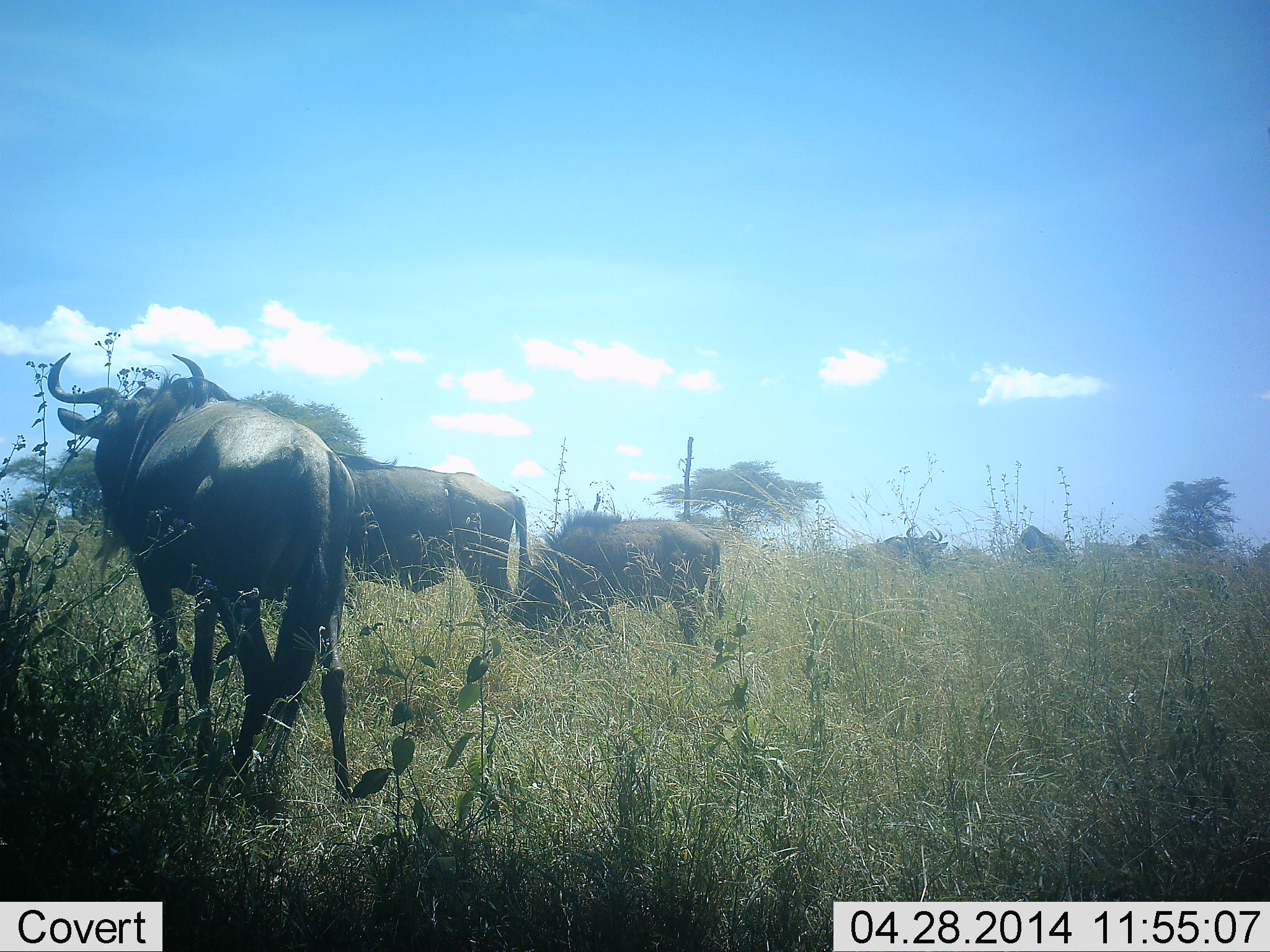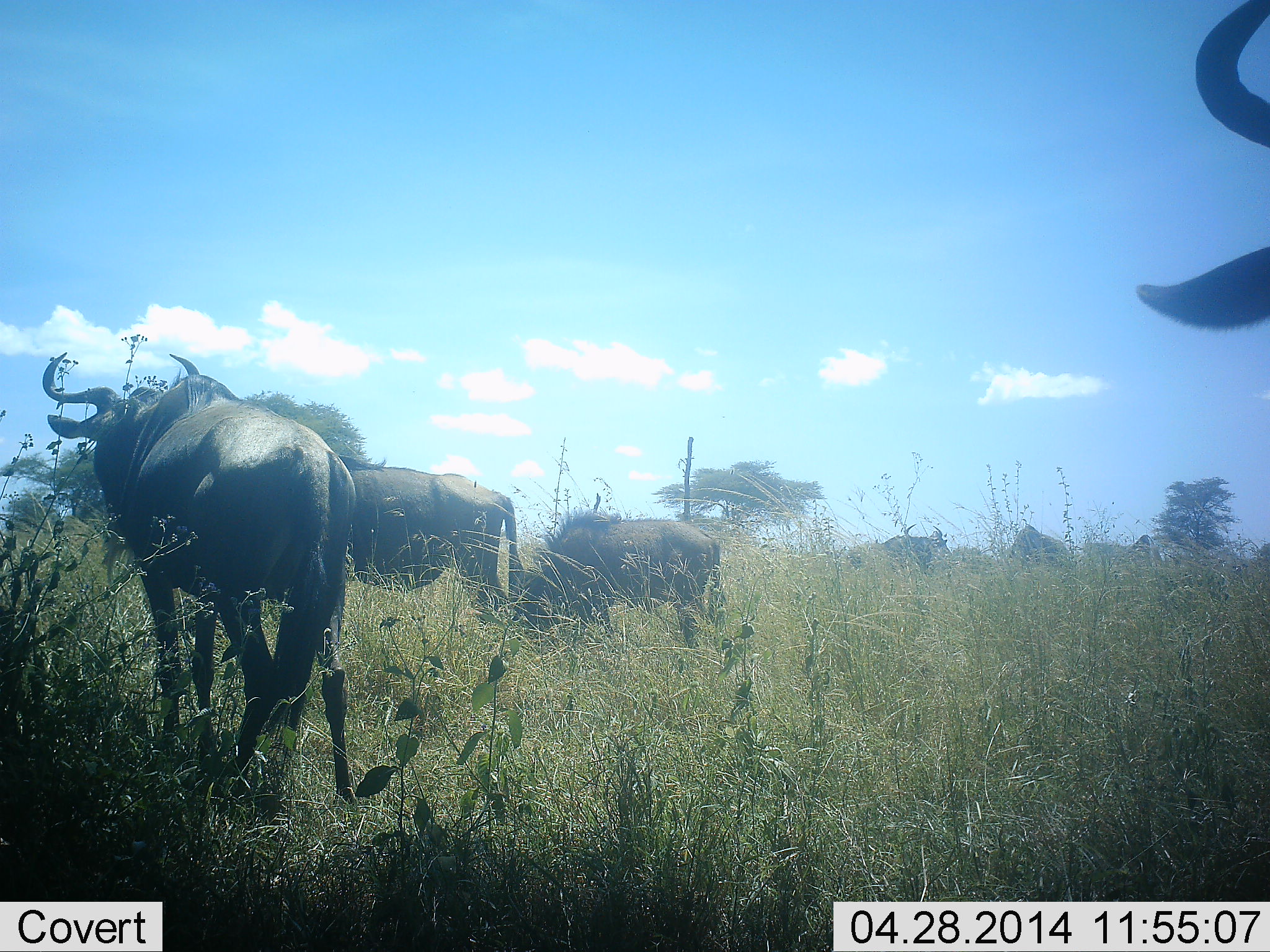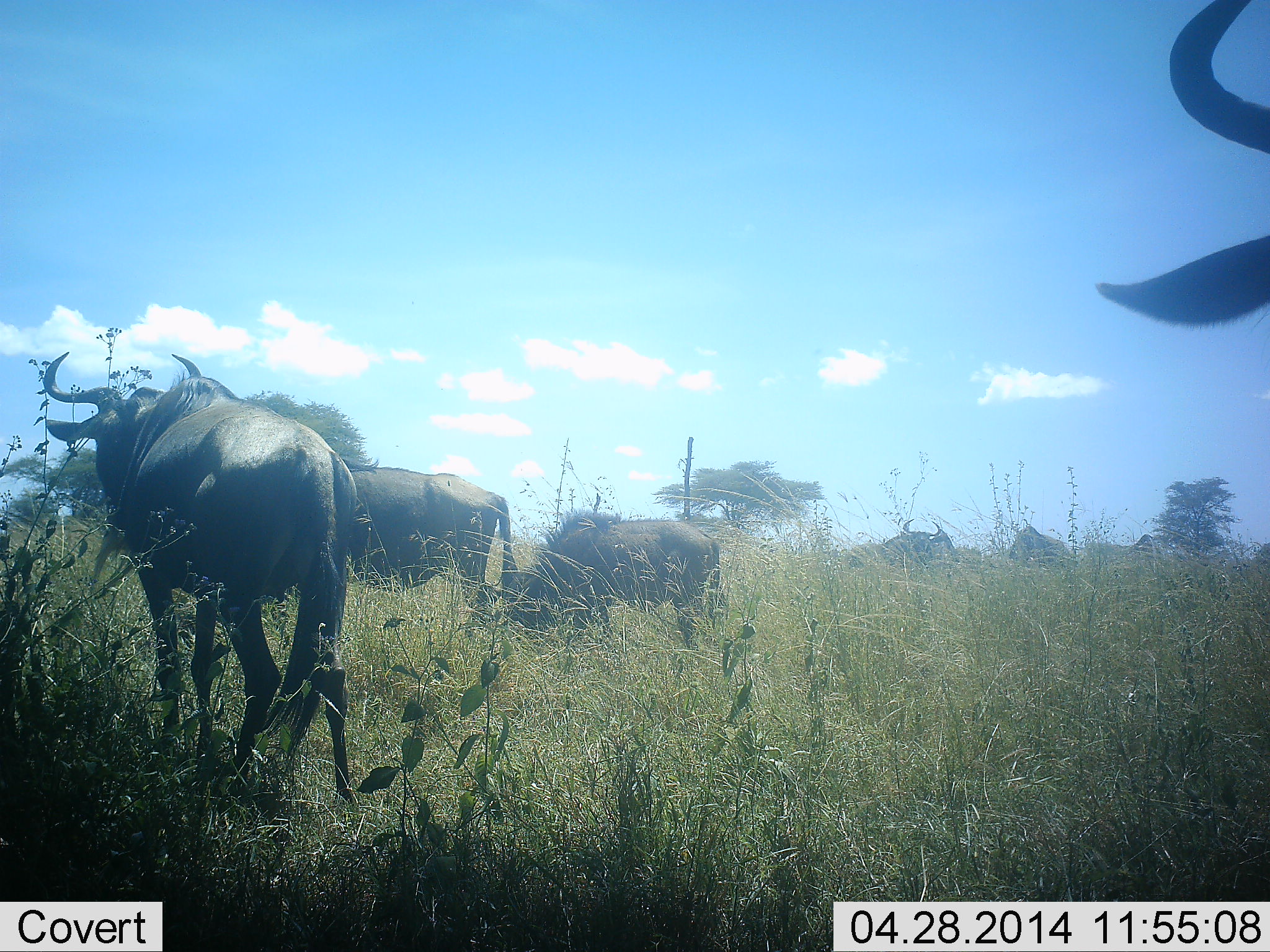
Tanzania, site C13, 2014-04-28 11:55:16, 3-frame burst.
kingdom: Animalia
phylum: Chordata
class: Mammalia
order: Artiodactyla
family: Bovidae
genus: Connochaetes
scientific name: Connochaetes taurinus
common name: blue wildebeest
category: wildebeest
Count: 7.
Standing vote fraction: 70%.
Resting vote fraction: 0%.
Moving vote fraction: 30%.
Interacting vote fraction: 0%.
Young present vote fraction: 20%.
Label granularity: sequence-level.